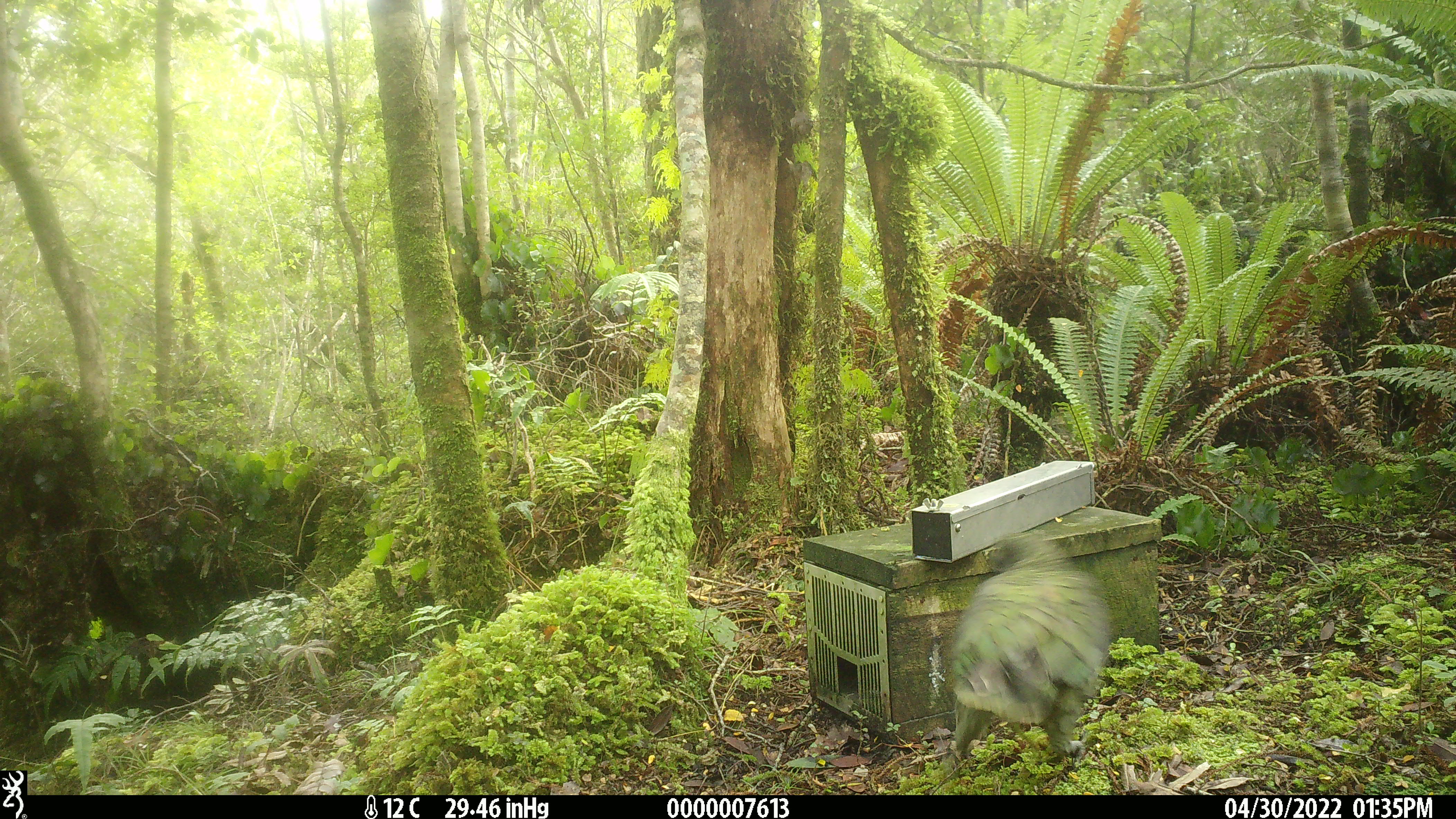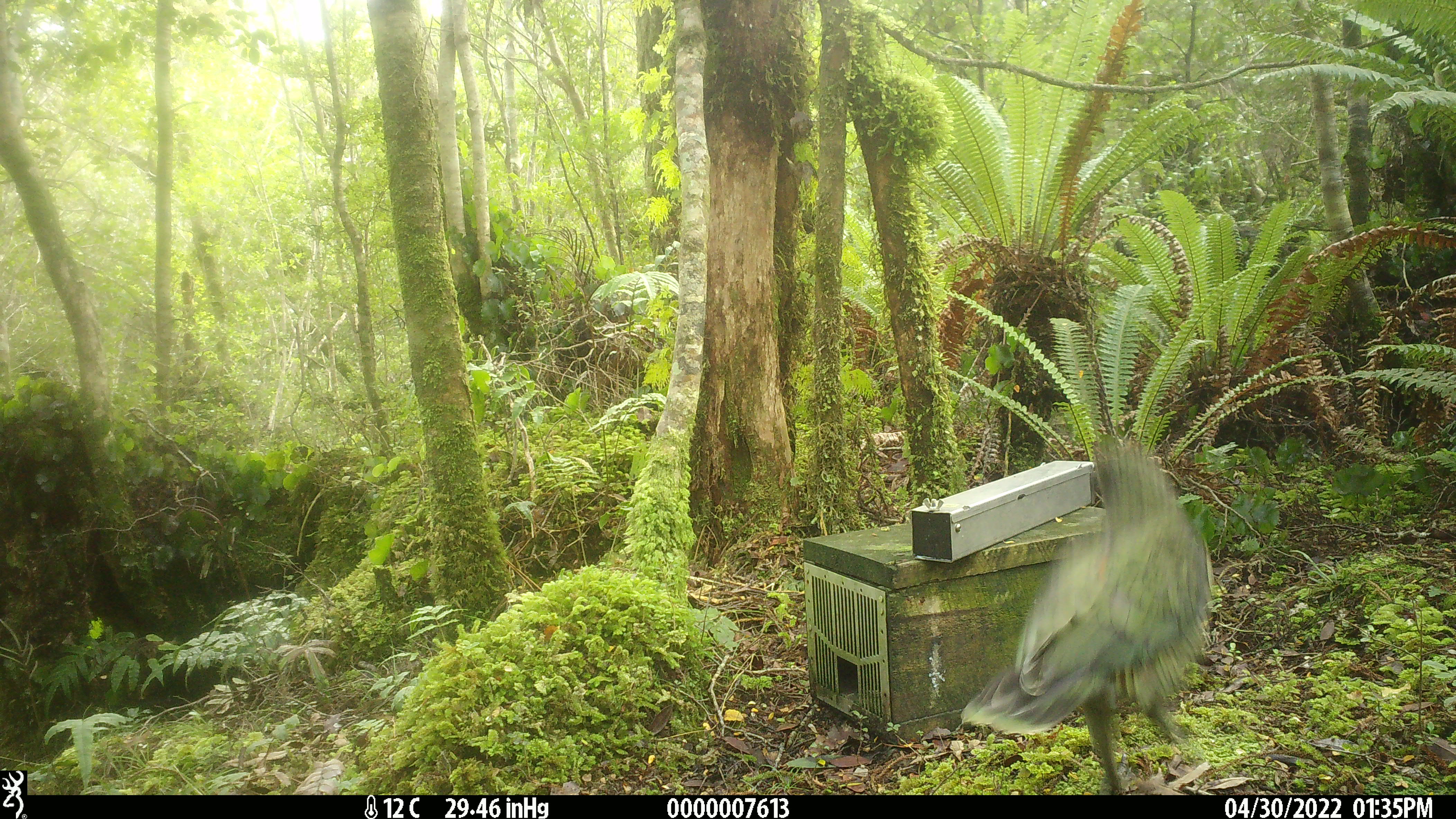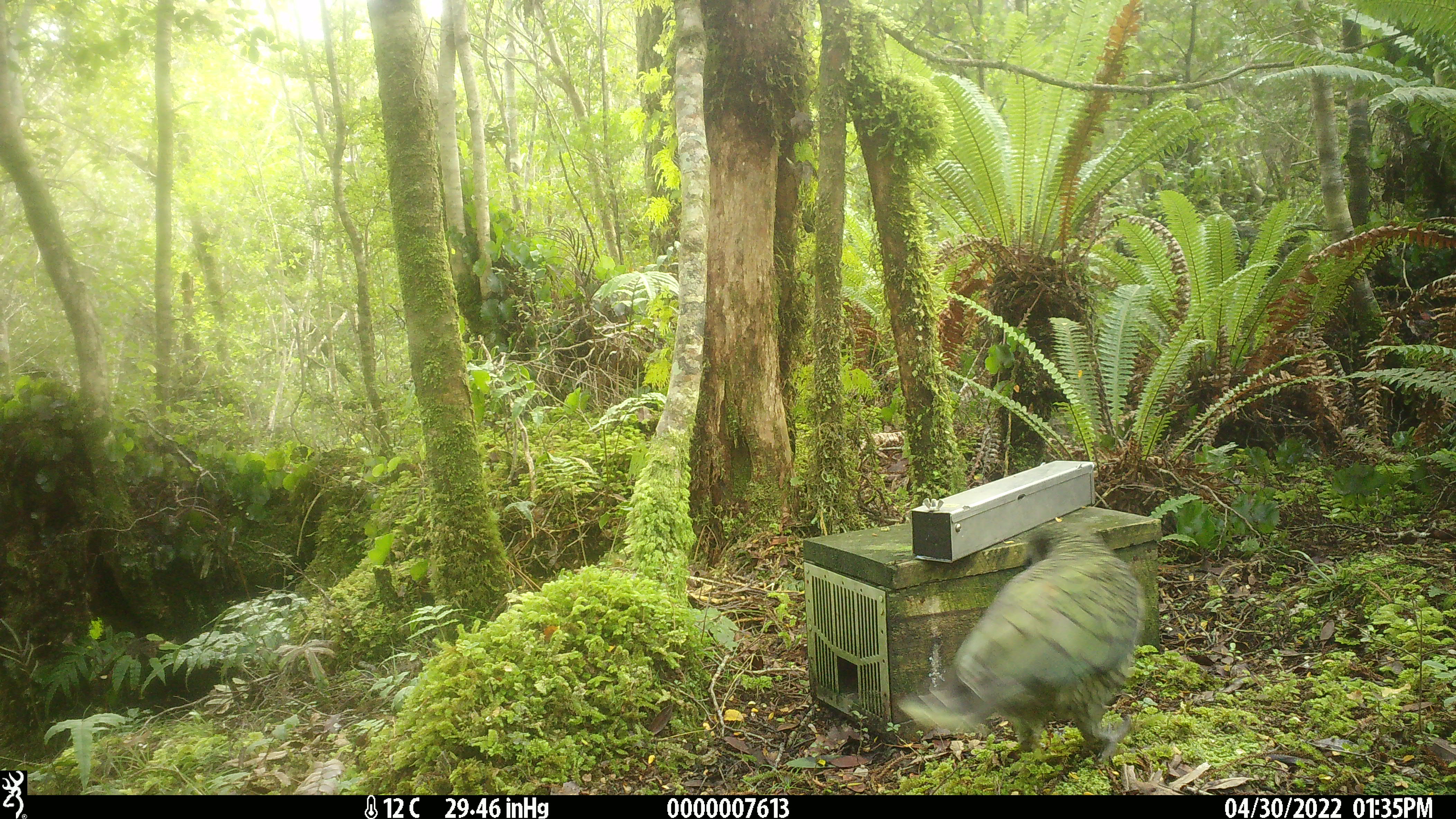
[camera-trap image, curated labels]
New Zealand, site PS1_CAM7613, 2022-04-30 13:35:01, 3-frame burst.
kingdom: Animalia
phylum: Chordata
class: Aves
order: Psittaciformes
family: Strigopidae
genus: Nestor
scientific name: Nestor notabilis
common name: kea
Kea (Nestor notabilis).